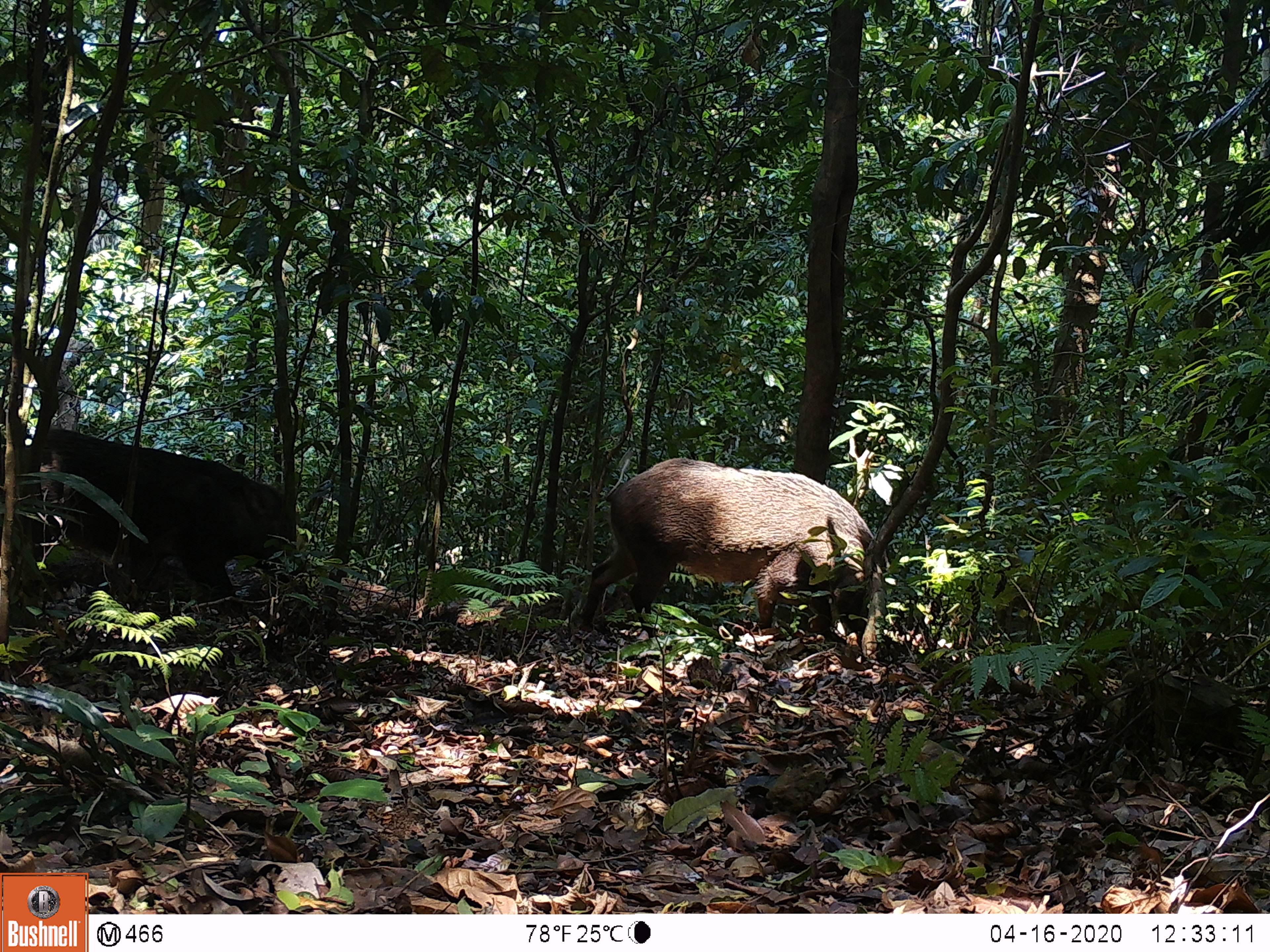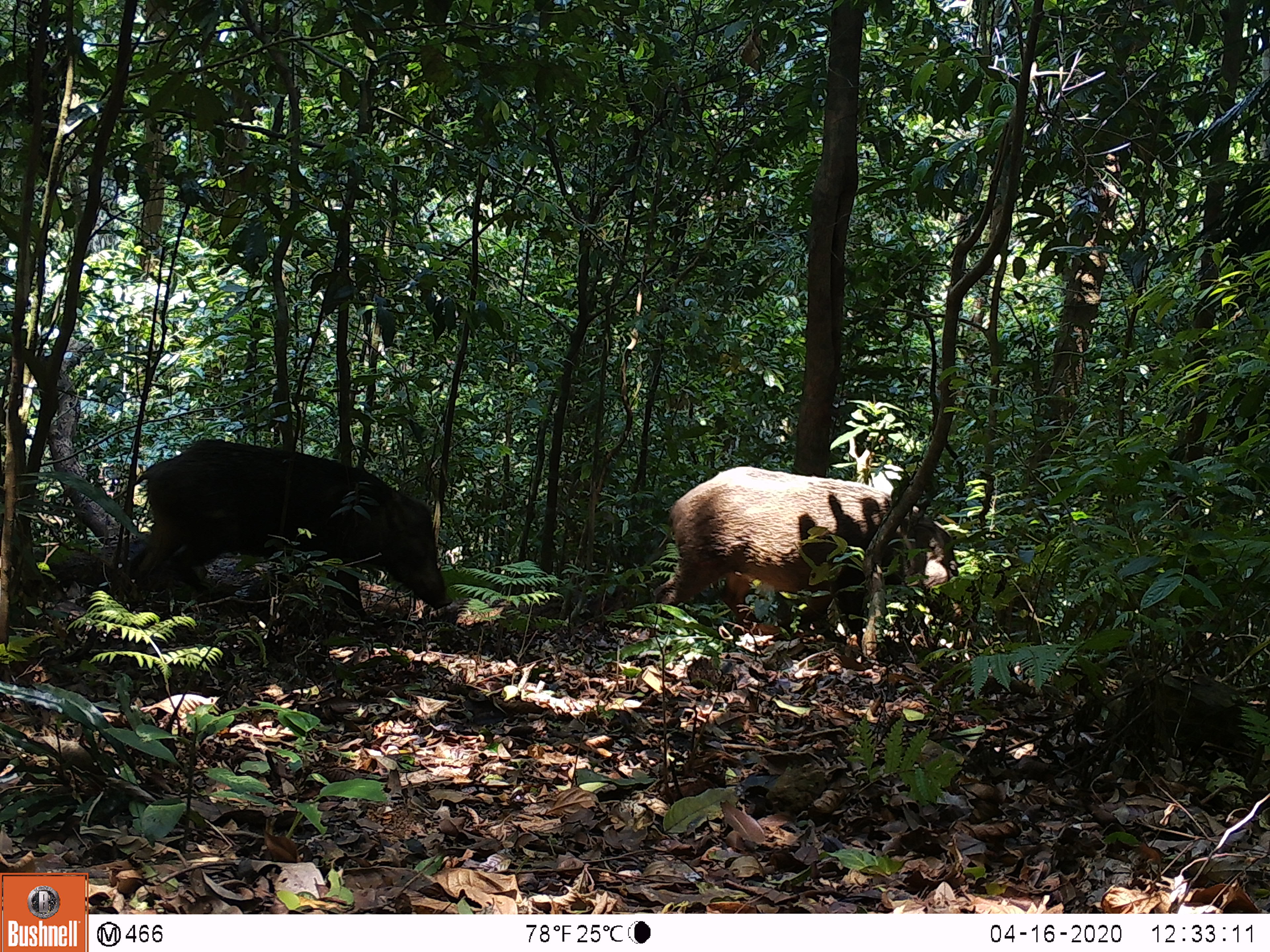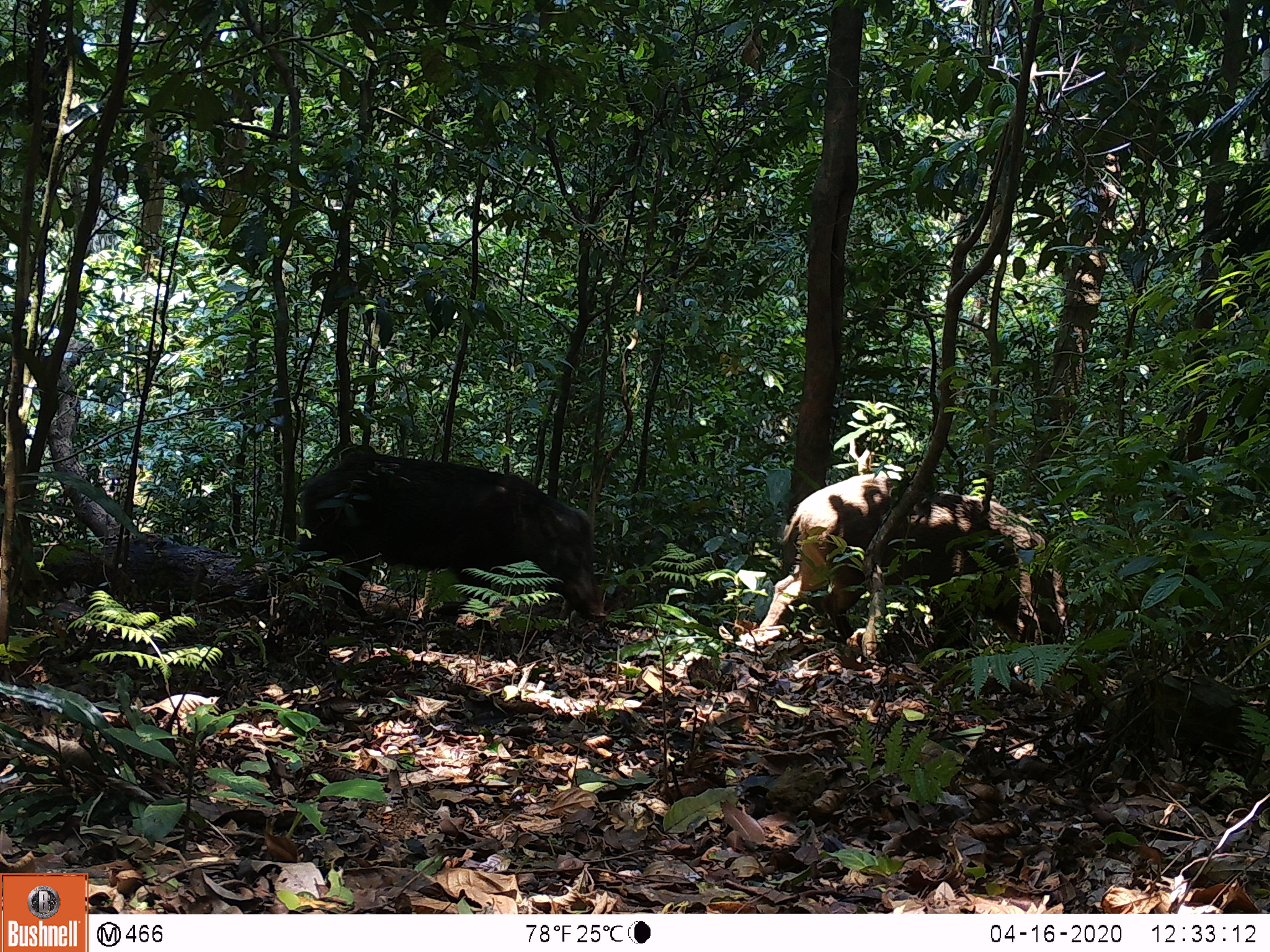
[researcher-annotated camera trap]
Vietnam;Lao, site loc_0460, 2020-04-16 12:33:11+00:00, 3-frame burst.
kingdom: Animalia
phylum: Chordata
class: Mammalia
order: Artiodactyla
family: Suidae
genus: Sus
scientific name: Sus scrofa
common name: eurasian wild pig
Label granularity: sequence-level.